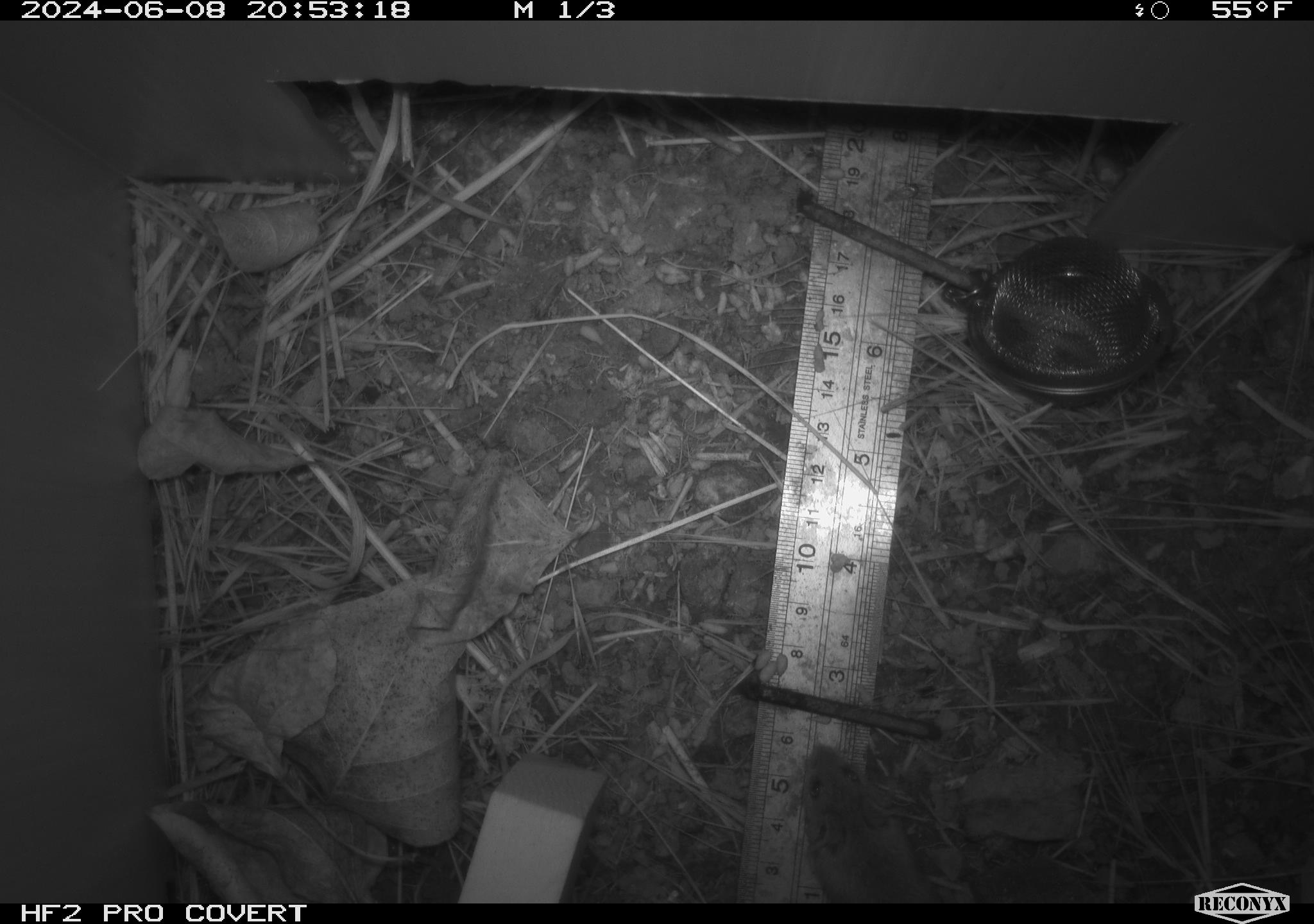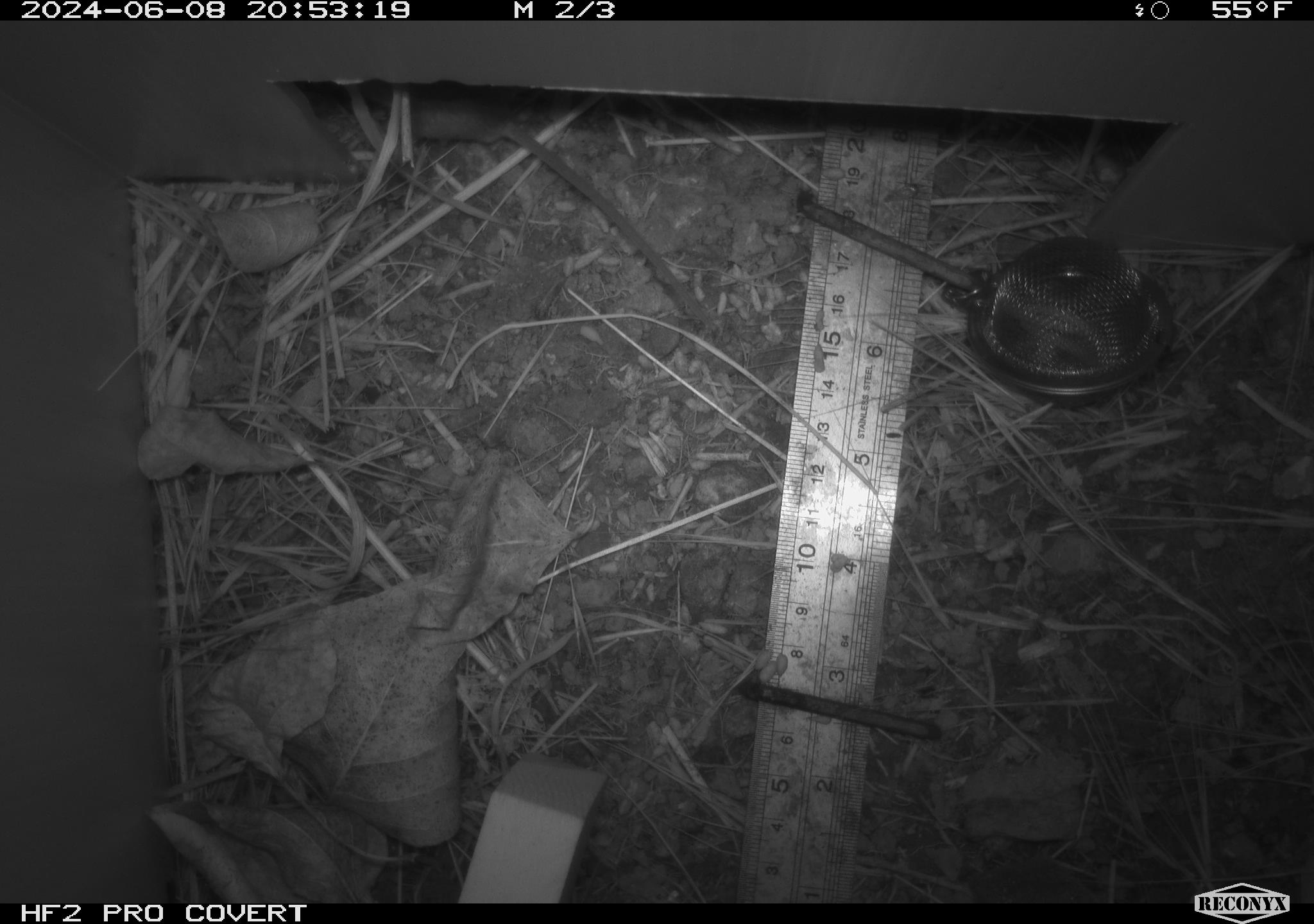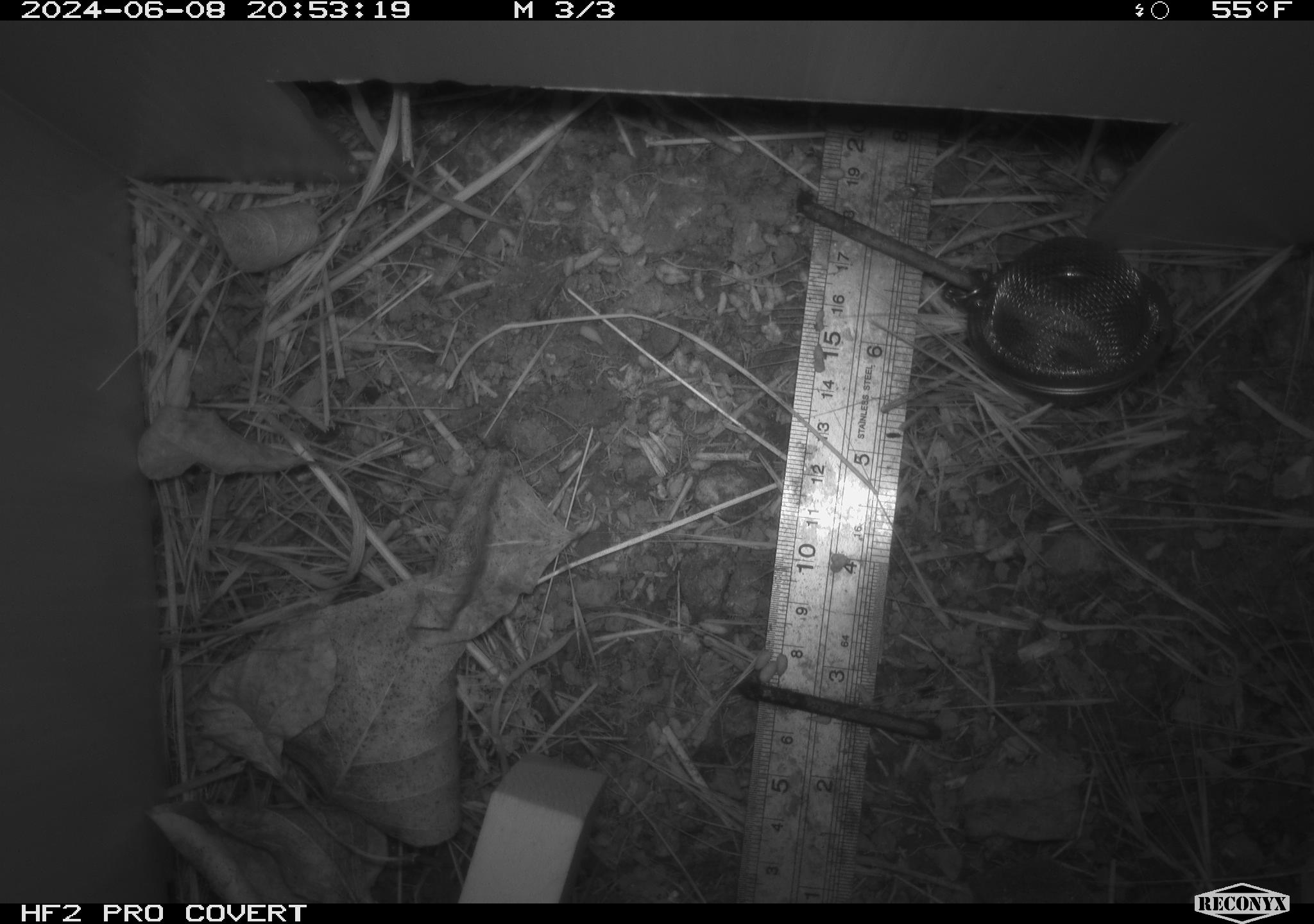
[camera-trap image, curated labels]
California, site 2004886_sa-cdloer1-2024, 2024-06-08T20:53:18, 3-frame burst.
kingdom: Animalia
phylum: Chordata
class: Mammalia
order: Rodentia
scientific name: Rodentia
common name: mouse species